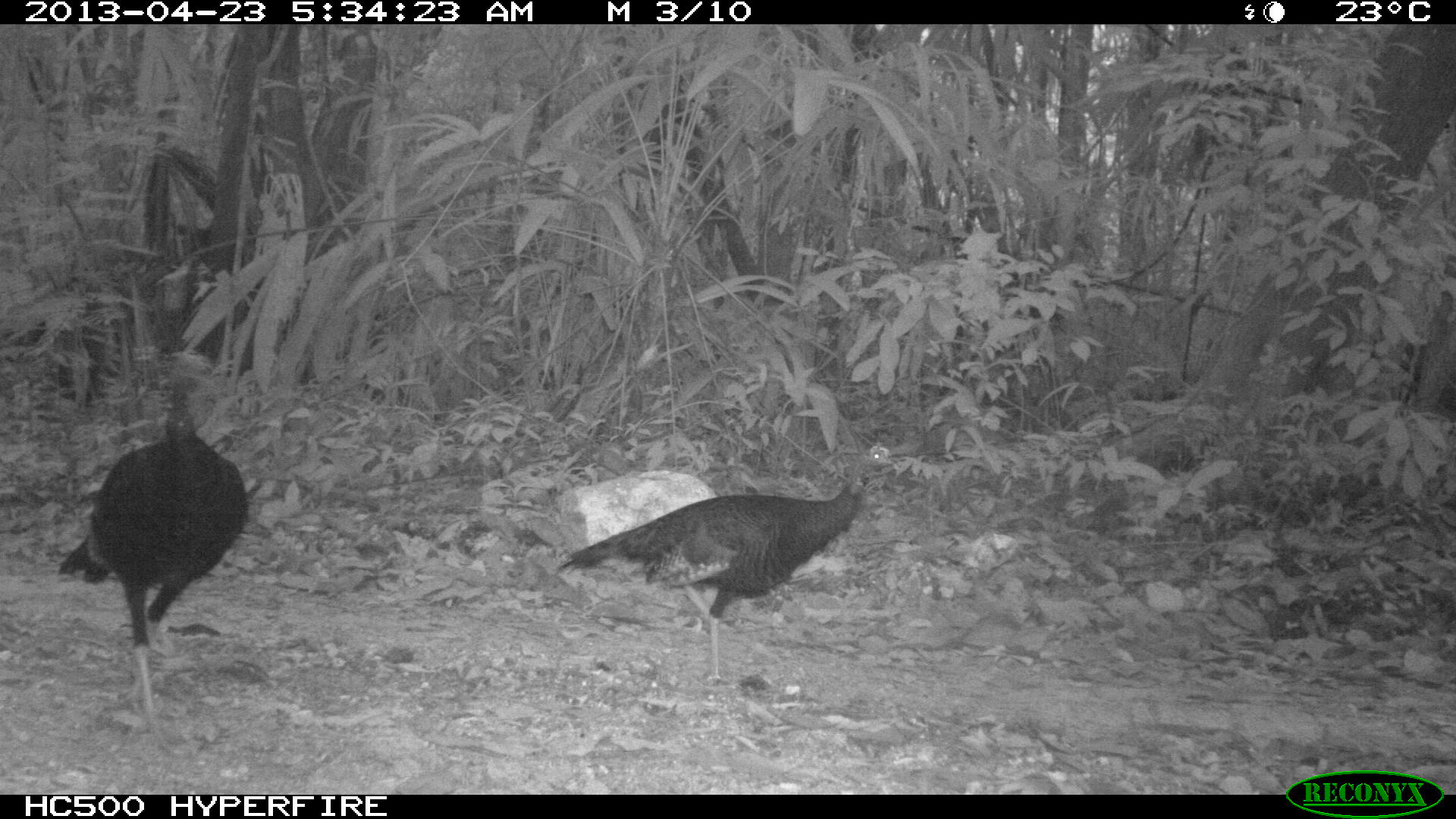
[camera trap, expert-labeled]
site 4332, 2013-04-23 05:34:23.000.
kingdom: Animalia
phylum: Chordata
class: Aves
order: Galliformes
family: Phasianidae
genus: Meleagris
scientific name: Meleagris ocellata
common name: ocellated turkey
Meleagris ocellata (ocellated turkey), count 2.